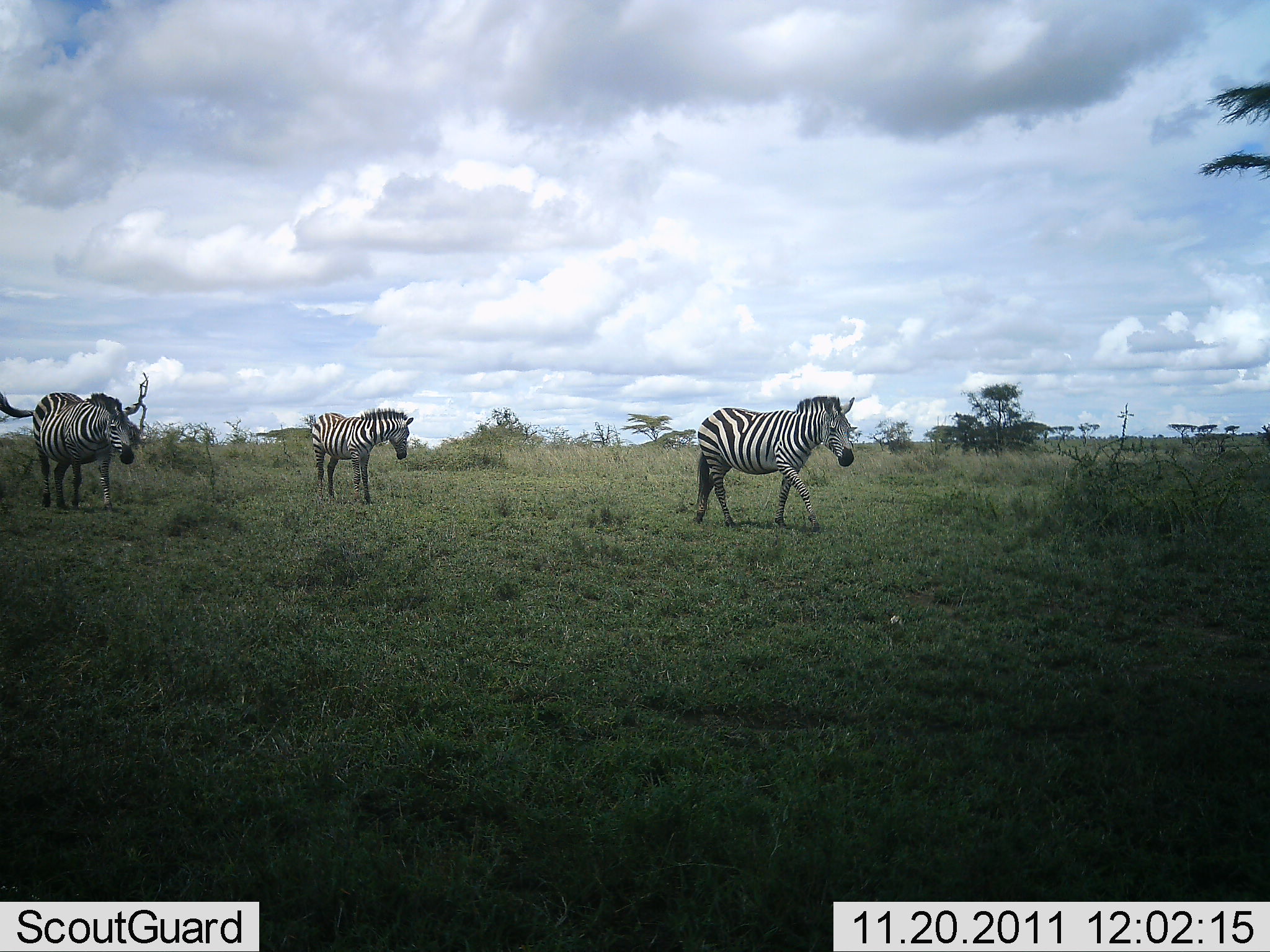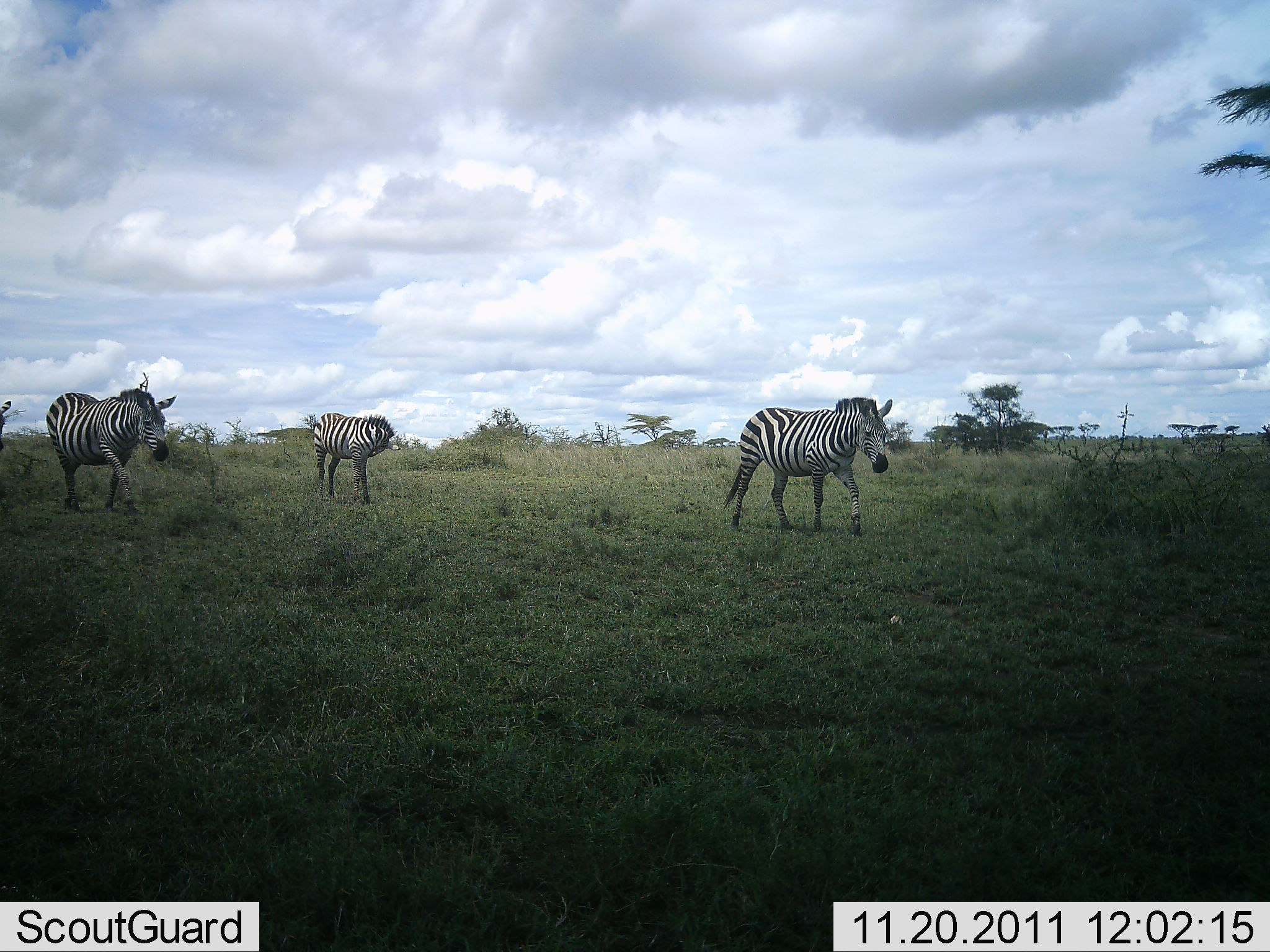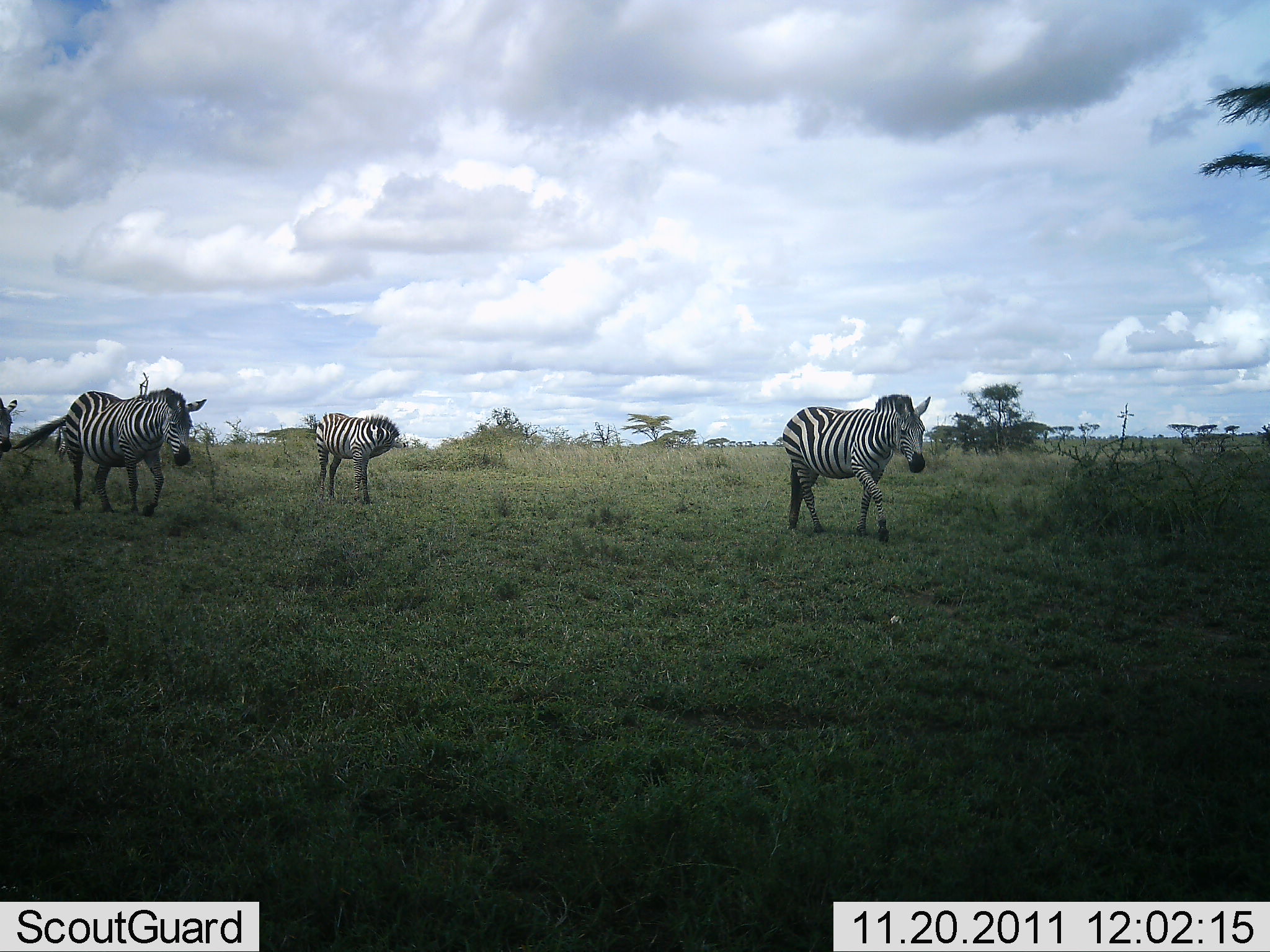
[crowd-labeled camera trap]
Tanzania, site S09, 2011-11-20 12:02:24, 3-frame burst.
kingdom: Animalia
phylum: Chordata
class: Mammalia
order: Perissodactyla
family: Equidae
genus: Equus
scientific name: Equus quagga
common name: plains zebra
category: zebra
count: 4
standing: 18%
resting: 0%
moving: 100%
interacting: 0%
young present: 0%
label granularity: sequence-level